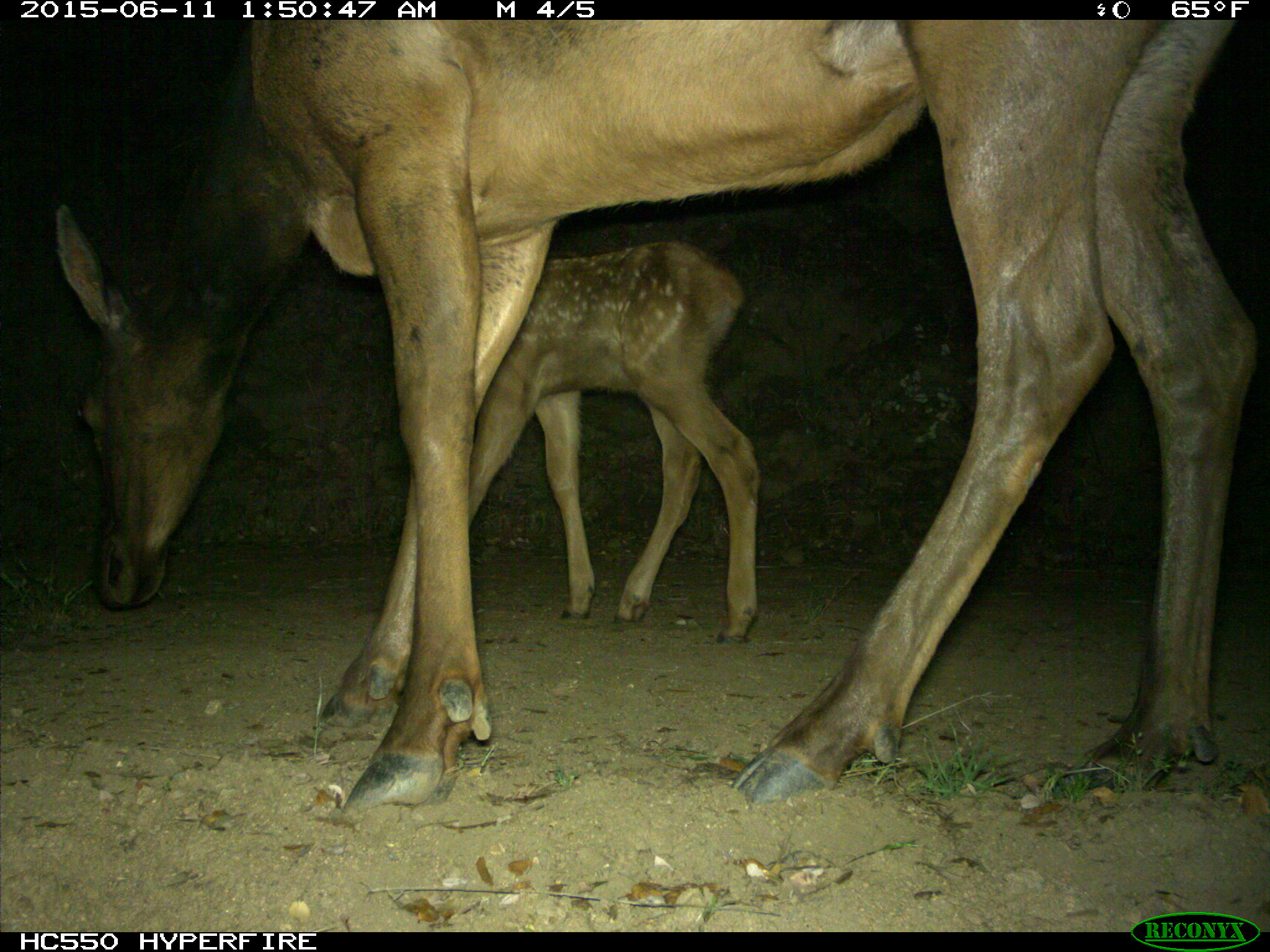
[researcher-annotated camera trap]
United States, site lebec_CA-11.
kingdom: Animalia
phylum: Chordata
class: Mammalia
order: Artiodactyla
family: Cervidae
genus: Cervus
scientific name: Cervus canadensis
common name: elk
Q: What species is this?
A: Cervus canadensis (elk).